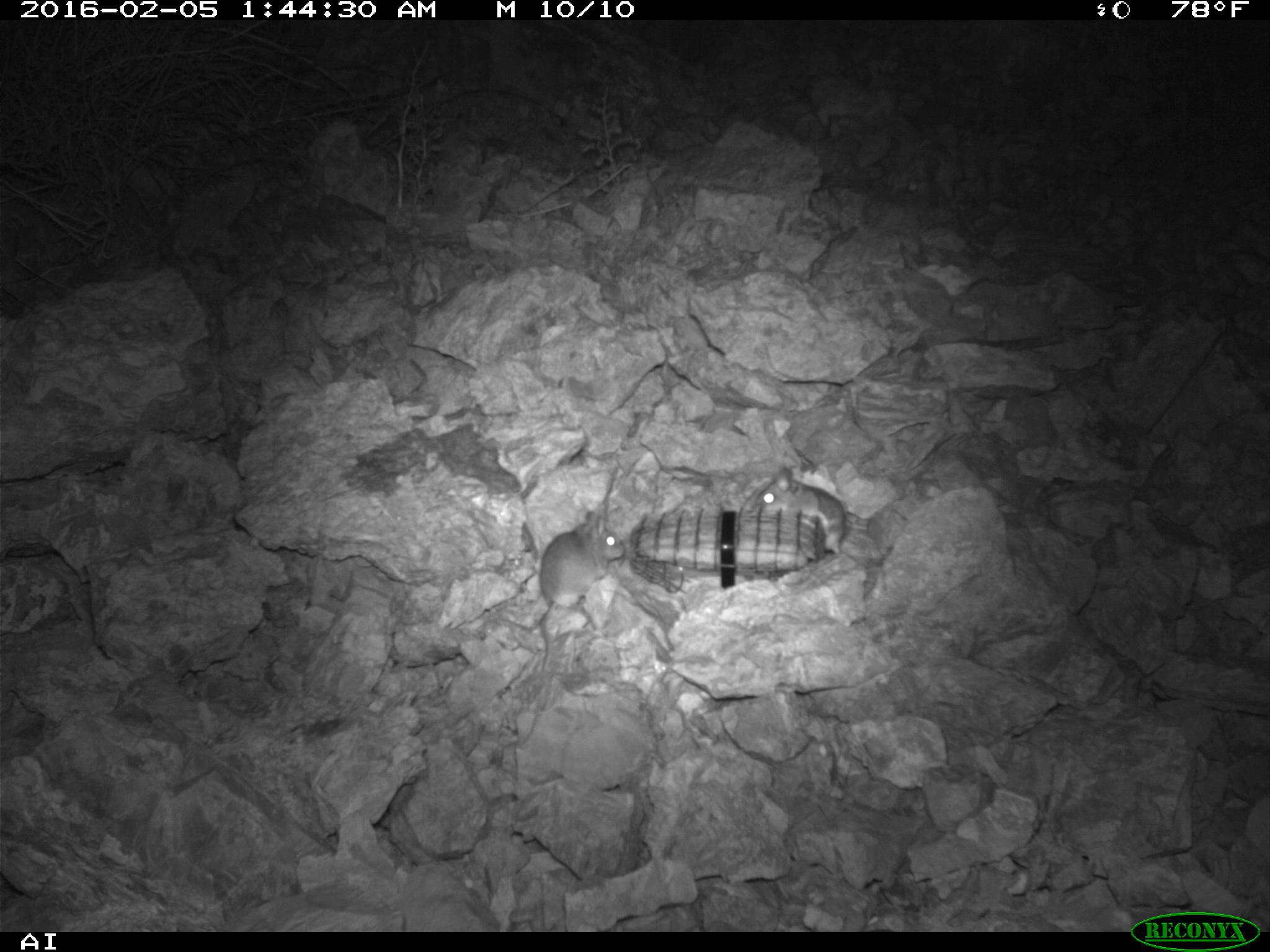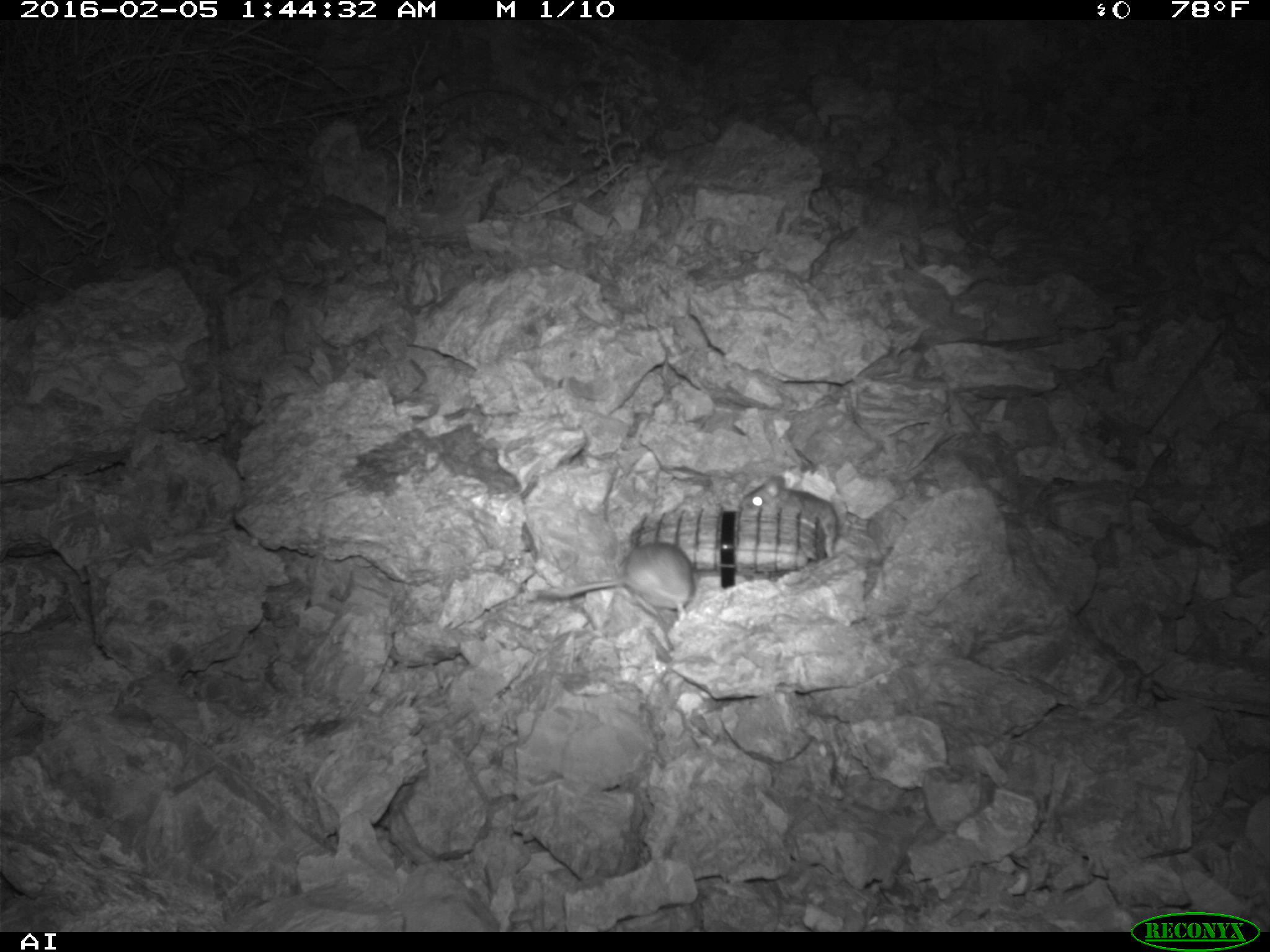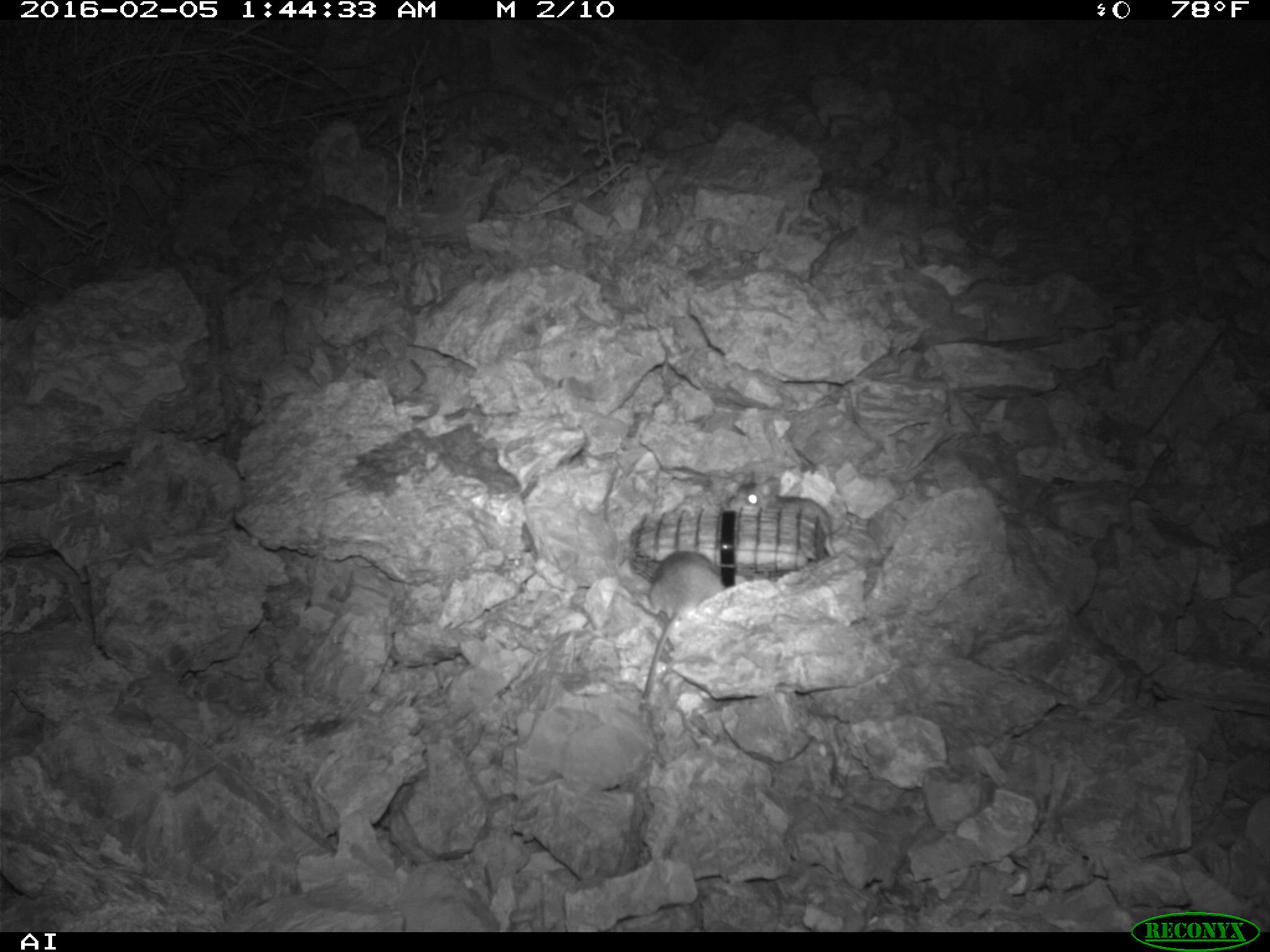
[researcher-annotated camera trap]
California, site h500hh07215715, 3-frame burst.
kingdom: Animalia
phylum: Chordata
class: Mammalia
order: Rodentia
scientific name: Rodentia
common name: rodent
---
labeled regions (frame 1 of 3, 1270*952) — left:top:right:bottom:
rodent: 534:509:624:670; 740:467:845:554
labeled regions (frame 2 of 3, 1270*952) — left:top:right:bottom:
rodent: 530:541:700:620; 740:477:837:555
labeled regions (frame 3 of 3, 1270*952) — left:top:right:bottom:
rodent: 641:550:723:694